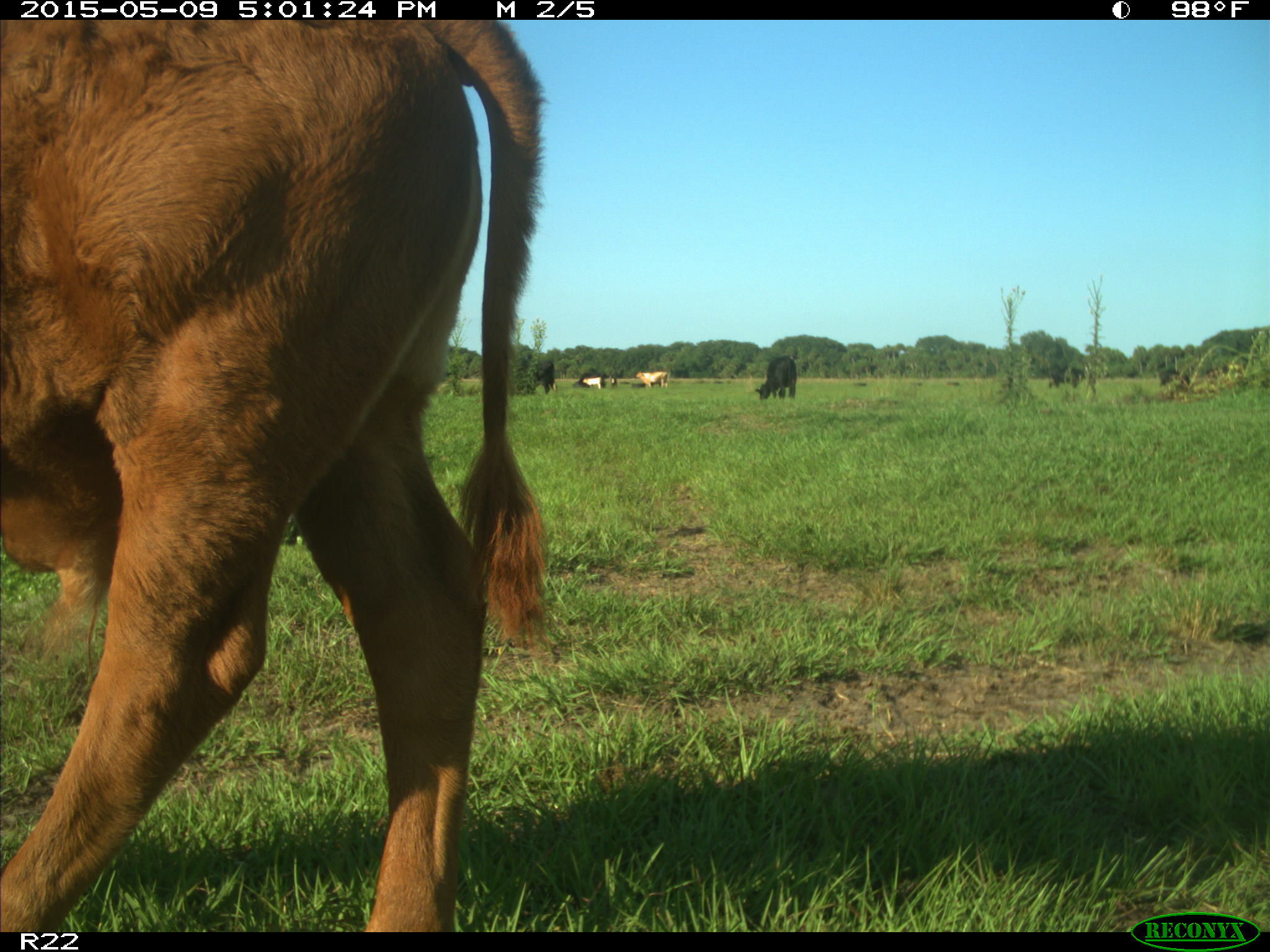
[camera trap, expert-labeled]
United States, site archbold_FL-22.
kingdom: Animalia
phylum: Chordata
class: Mammalia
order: Artiodactyla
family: Bovidae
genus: Bos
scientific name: Bos taurus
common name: domestic cow